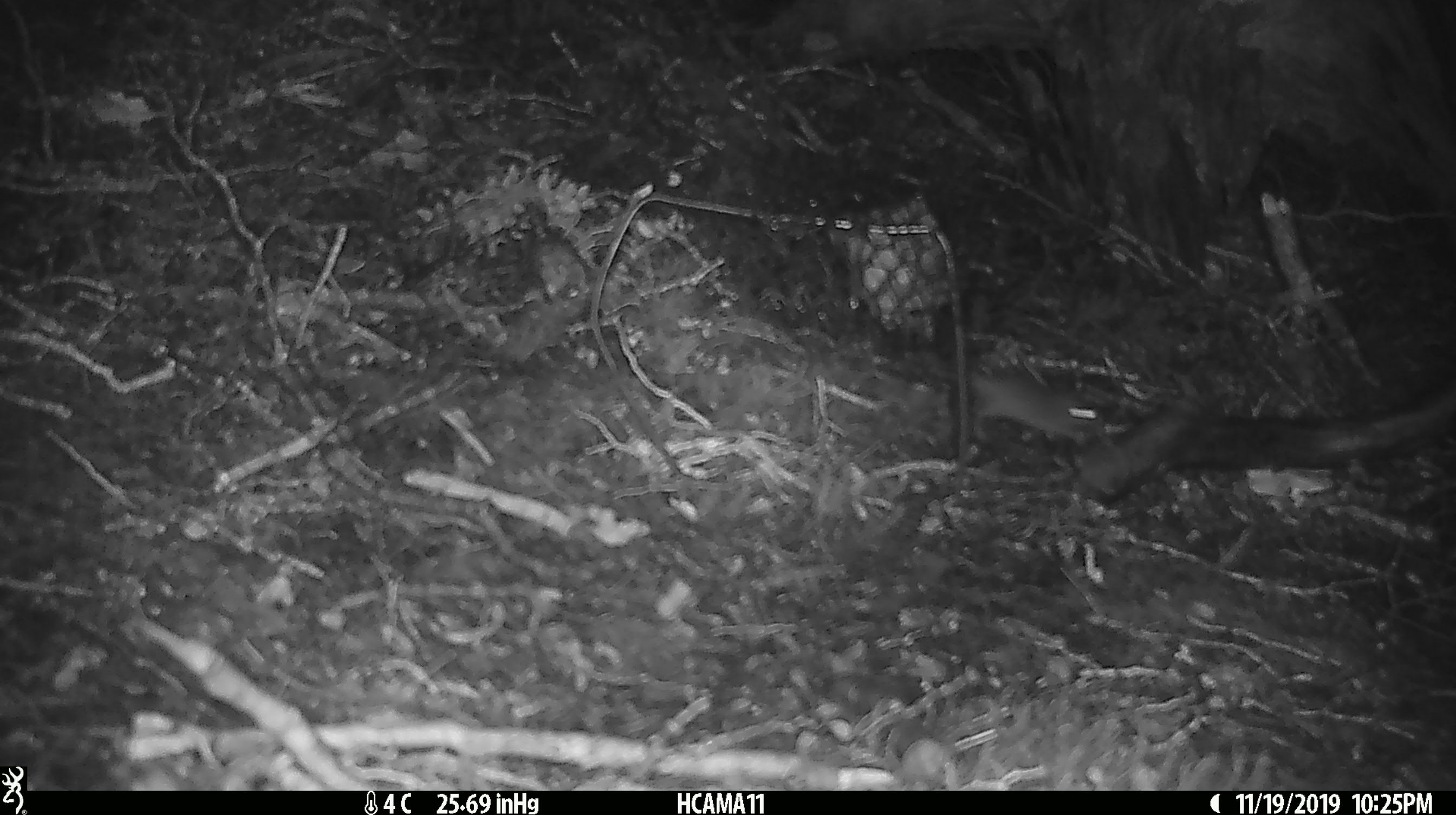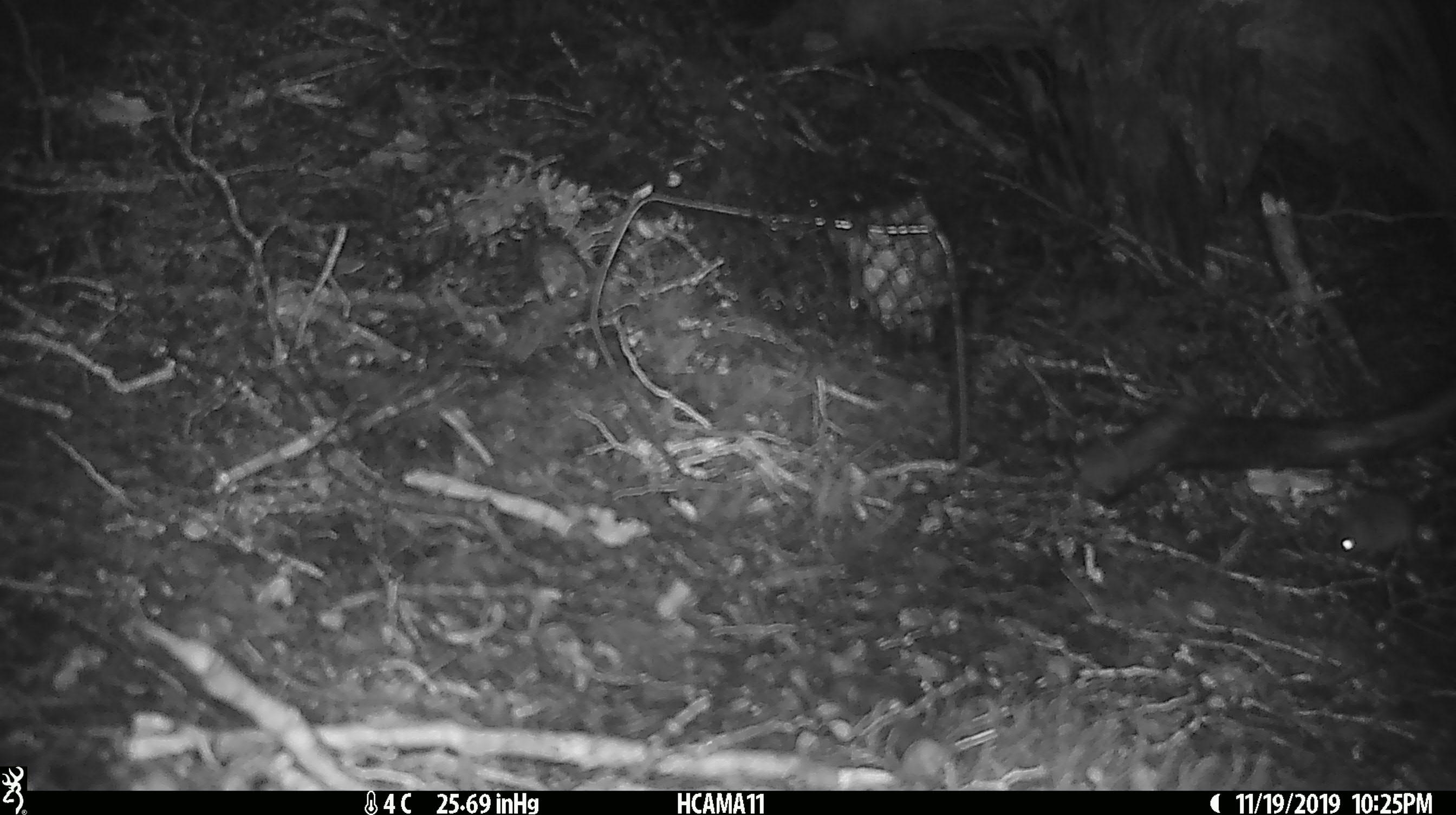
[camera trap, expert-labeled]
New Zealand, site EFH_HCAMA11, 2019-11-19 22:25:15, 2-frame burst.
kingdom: Animalia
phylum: Chordata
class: Mammalia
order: Rodentia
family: Muridae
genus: Mus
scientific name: Mus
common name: mouse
Mouse (Mus).